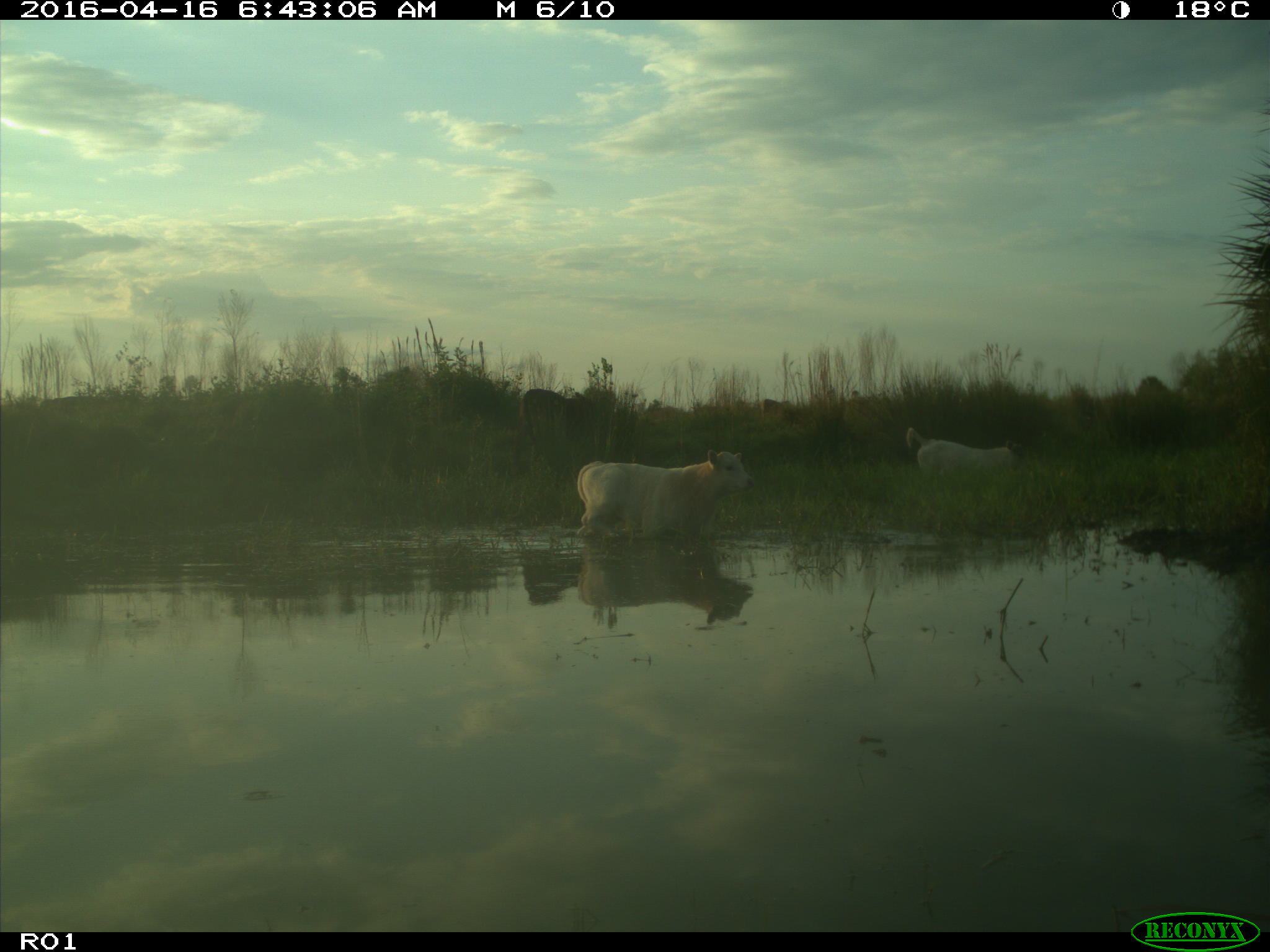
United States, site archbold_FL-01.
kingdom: Animalia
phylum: Chordata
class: Mammalia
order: Artiodactyla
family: Bovidae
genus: Bos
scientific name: Bos taurus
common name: domestic cow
Bos taurus (domestic cow).